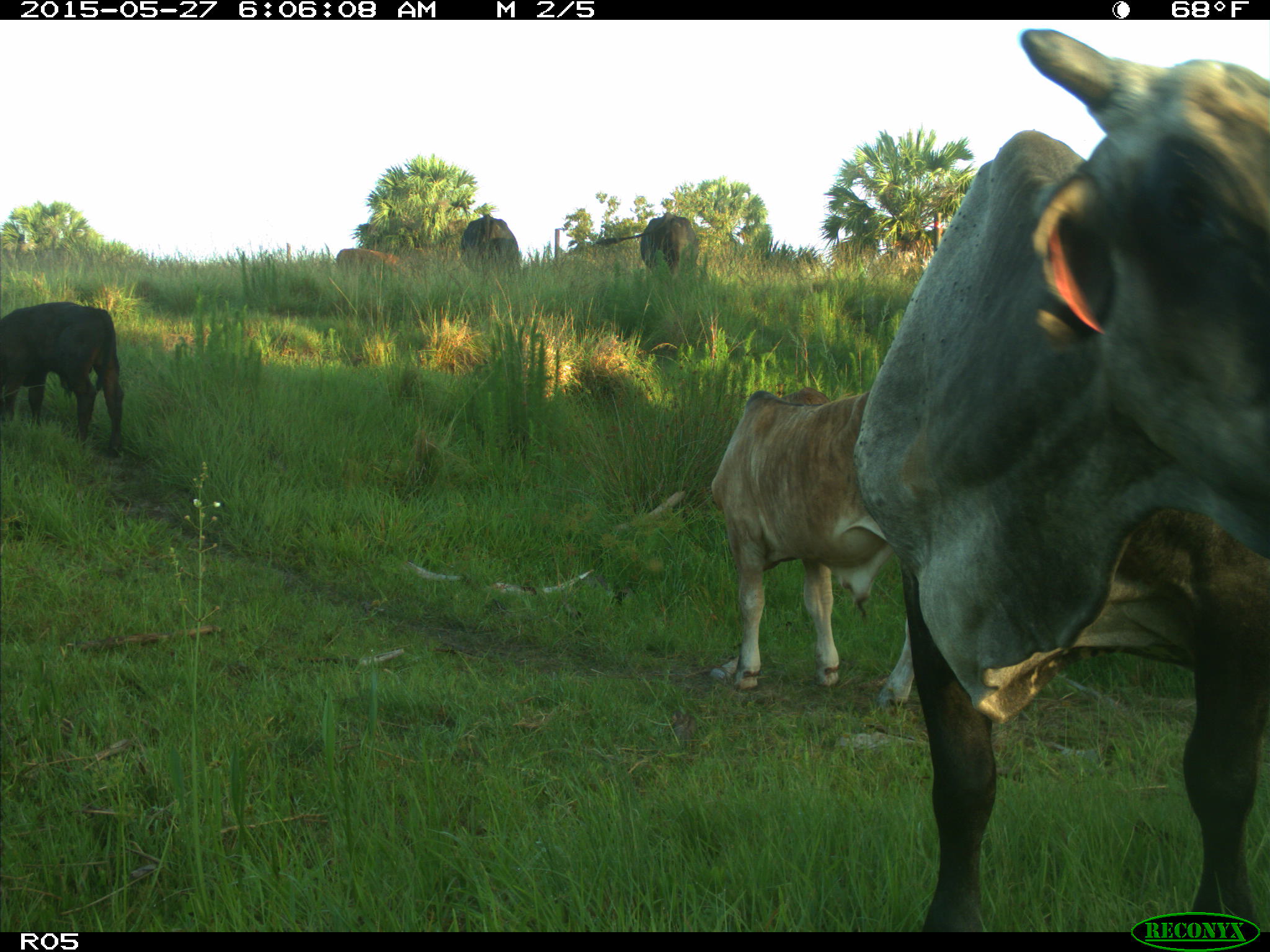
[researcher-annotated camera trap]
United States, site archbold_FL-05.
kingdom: Animalia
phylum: Chordata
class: Mammalia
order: Artiodactyla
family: Bovidae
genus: Bos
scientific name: Bos taurus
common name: domestic cow